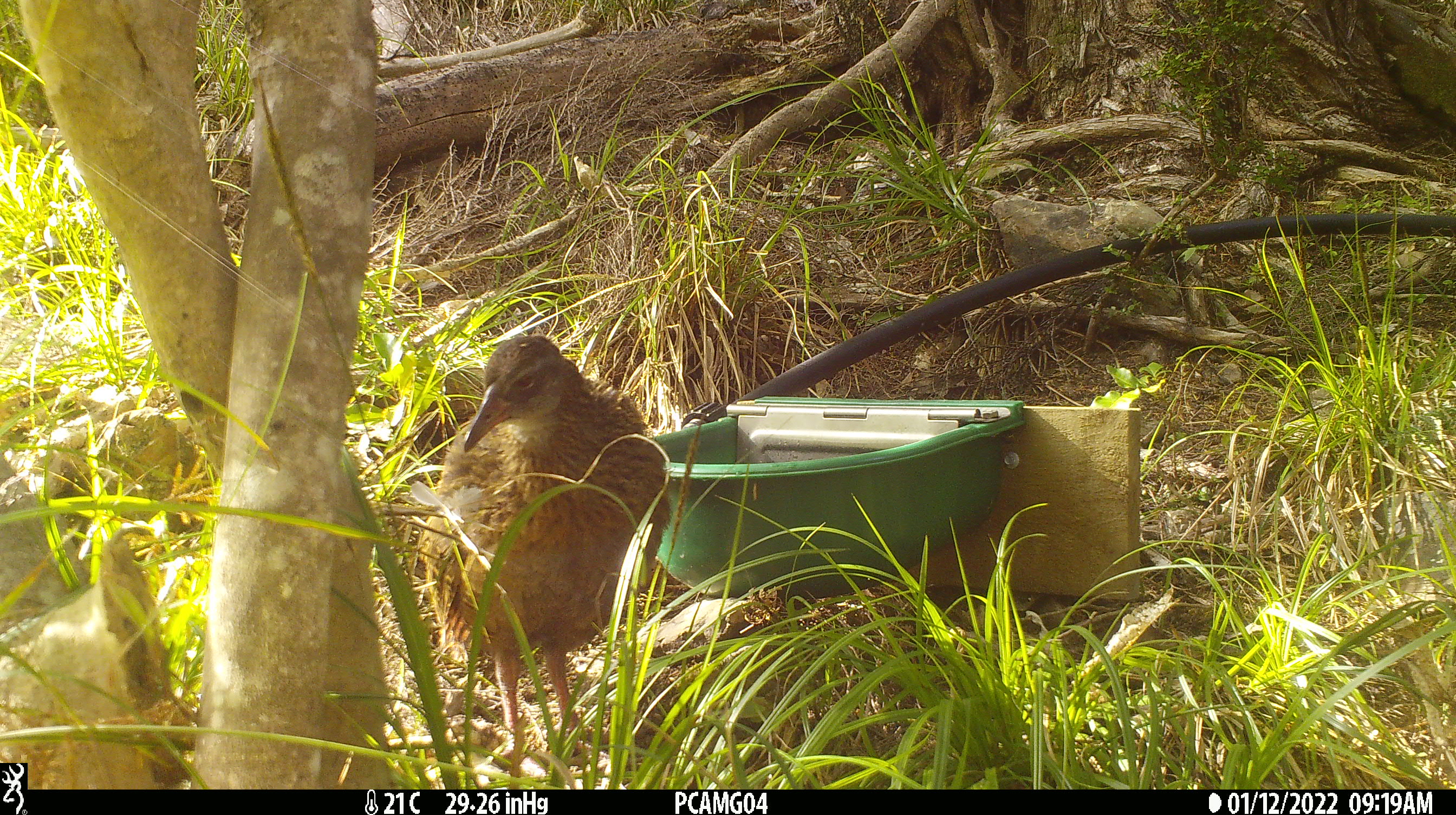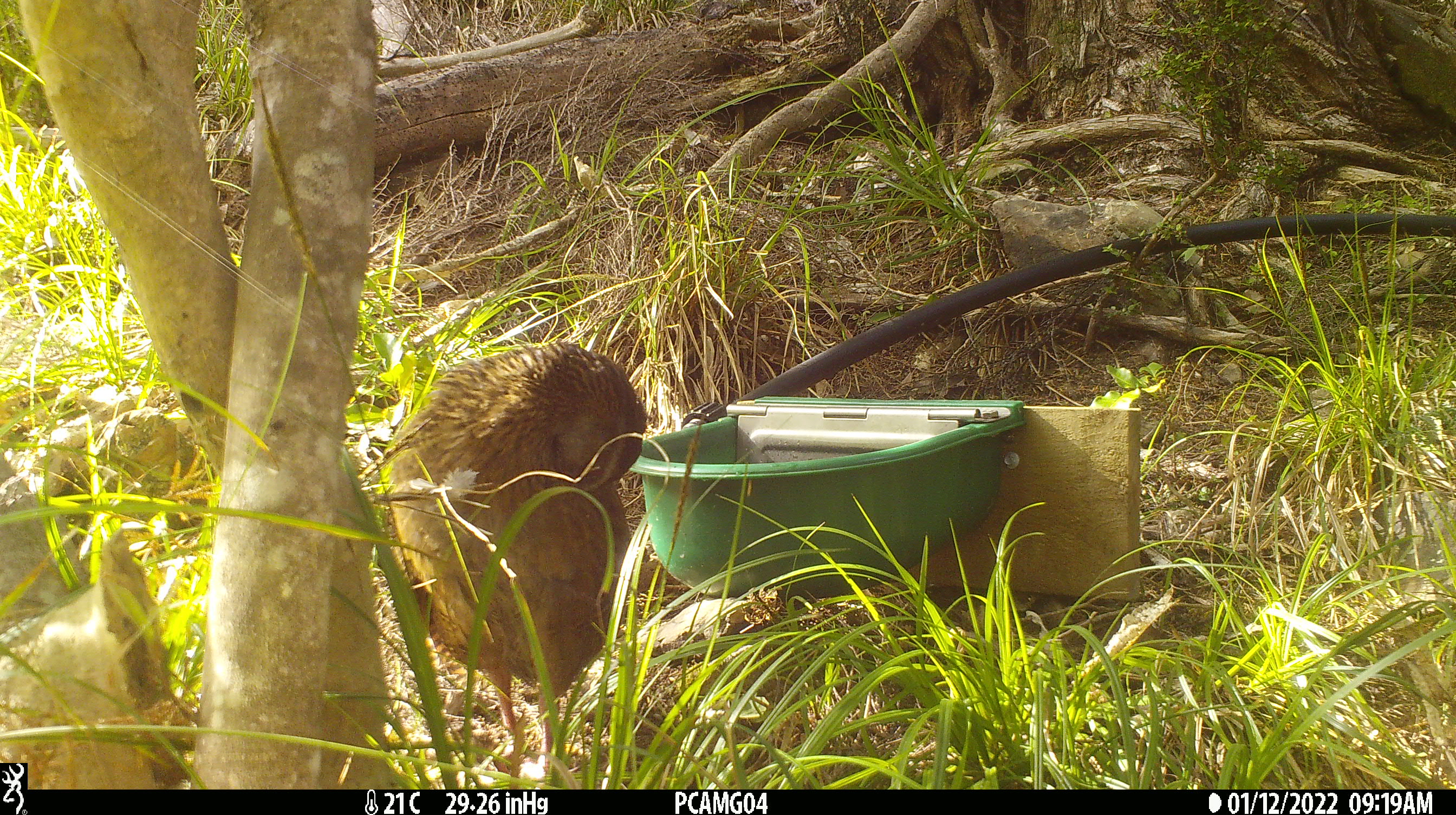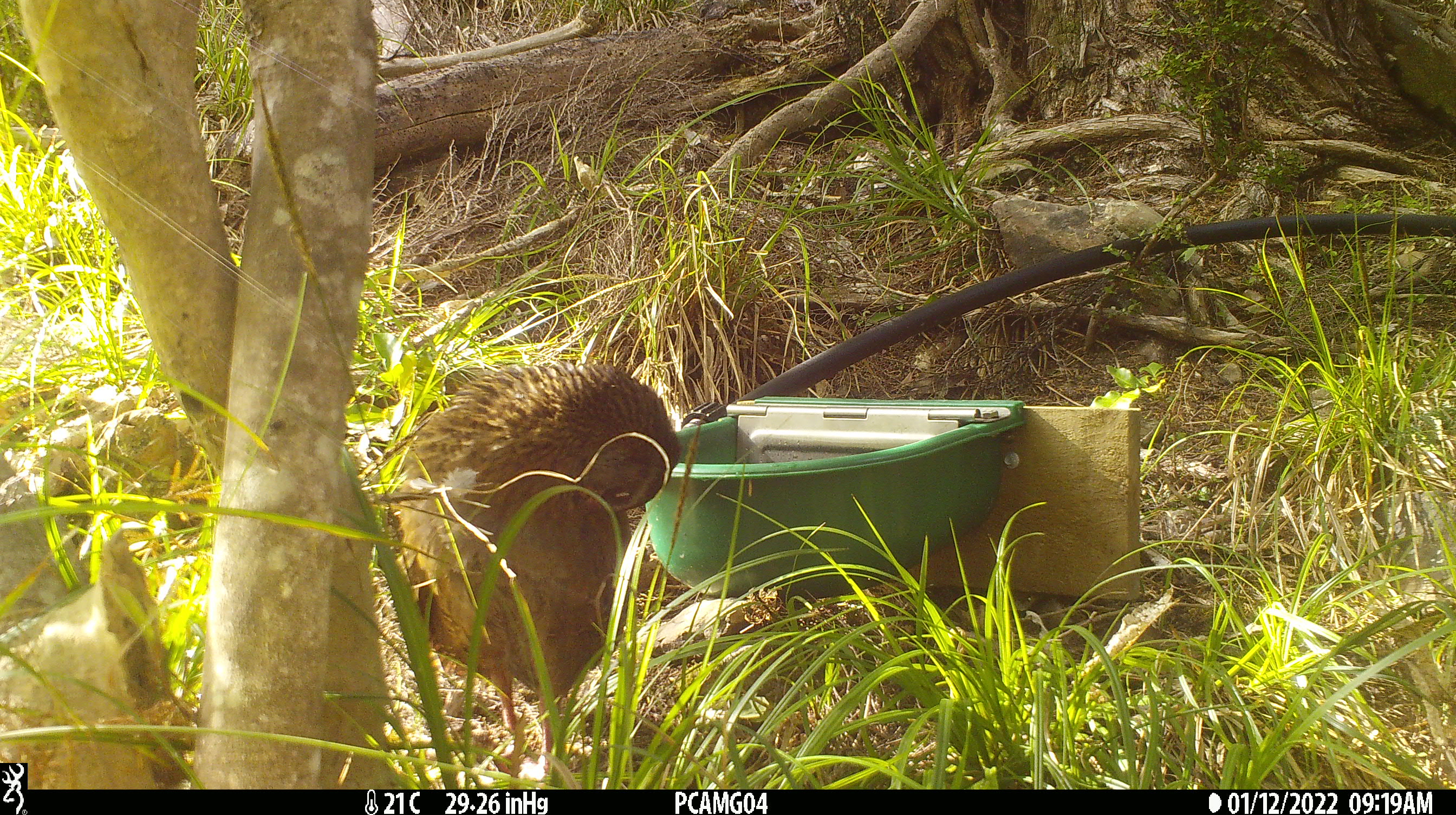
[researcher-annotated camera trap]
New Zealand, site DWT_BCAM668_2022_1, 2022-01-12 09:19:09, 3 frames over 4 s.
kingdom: Animalia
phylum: Chordata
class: Aves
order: Gruiformes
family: Rallidae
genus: Gallirallus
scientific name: Gallirallus australis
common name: weka